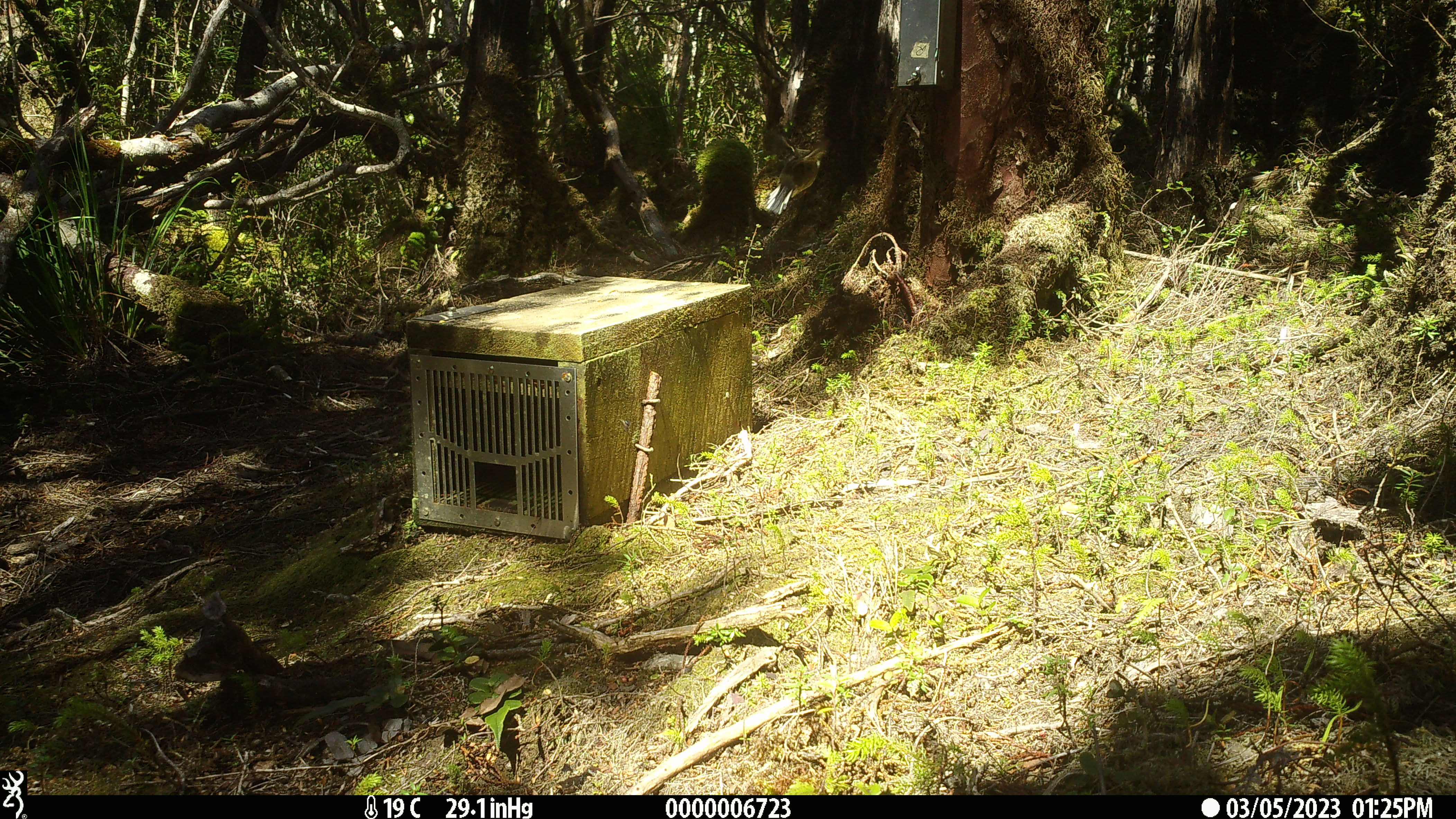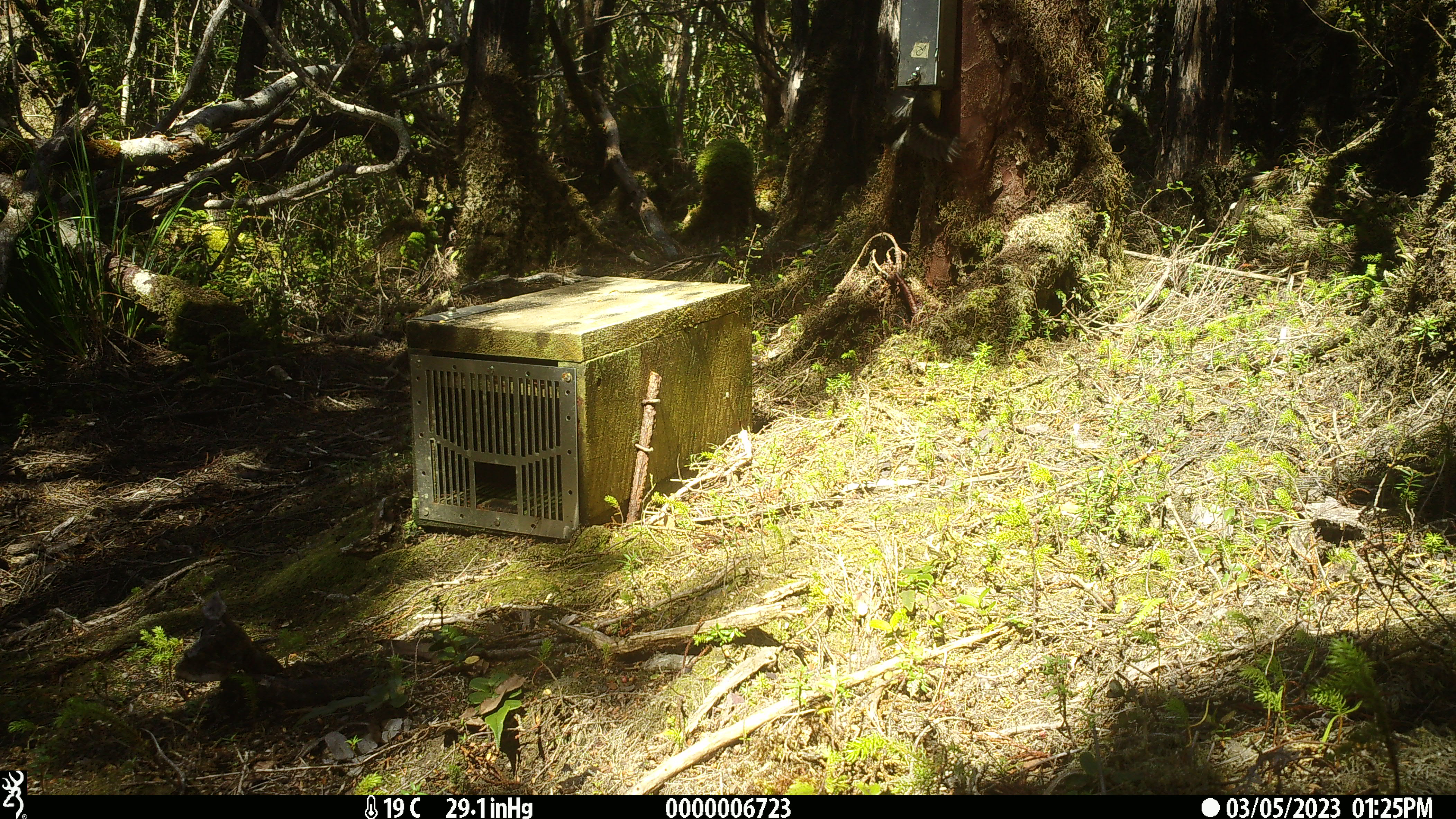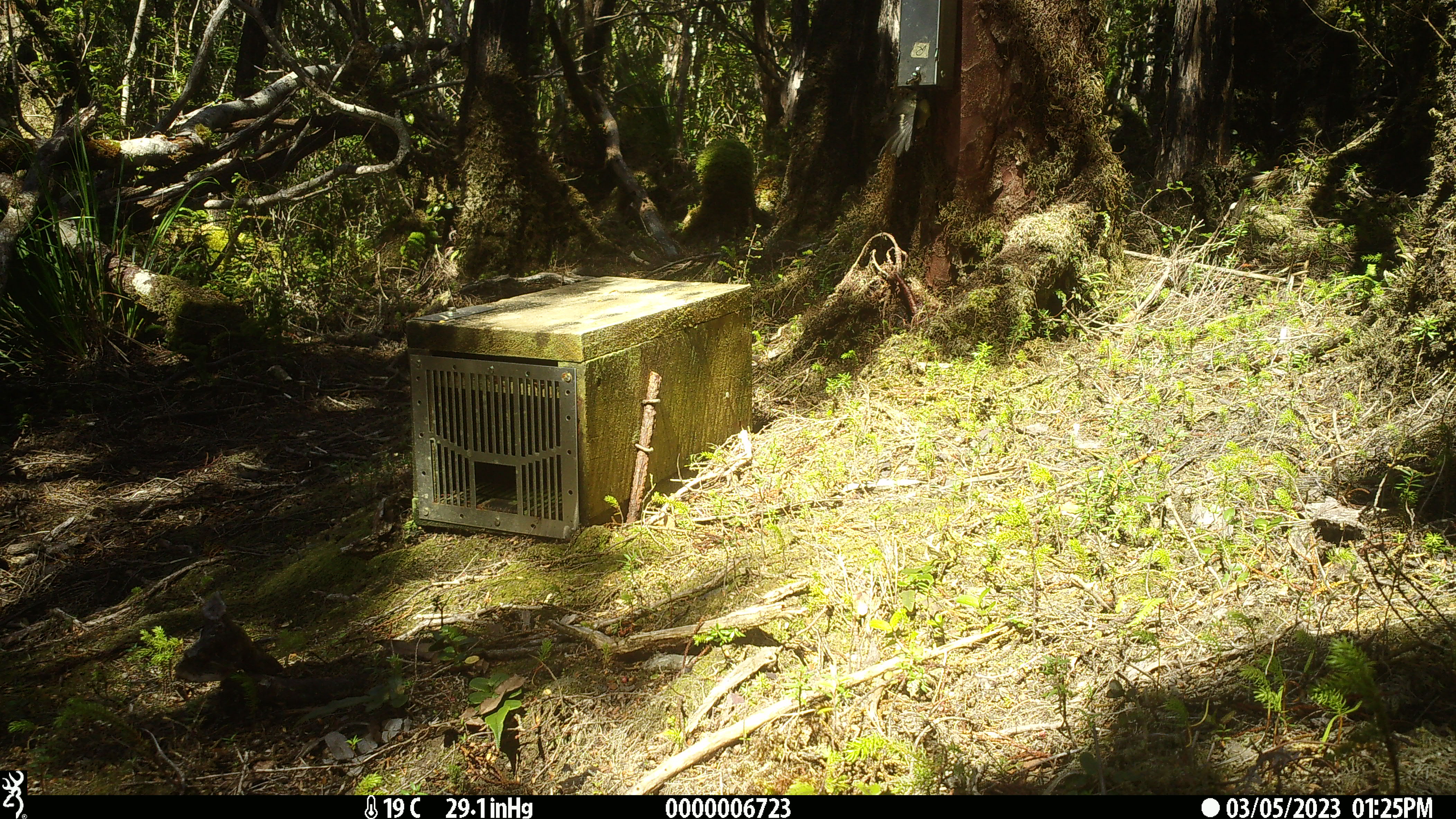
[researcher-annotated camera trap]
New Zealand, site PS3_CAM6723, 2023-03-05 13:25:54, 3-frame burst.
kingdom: Animalia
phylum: Chordata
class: Aves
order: Passeriformes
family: Rhipiduridae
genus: Rhipidura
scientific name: Rhipidura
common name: fantails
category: fantail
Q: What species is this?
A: Fantail (fantails) (Rhipidura).